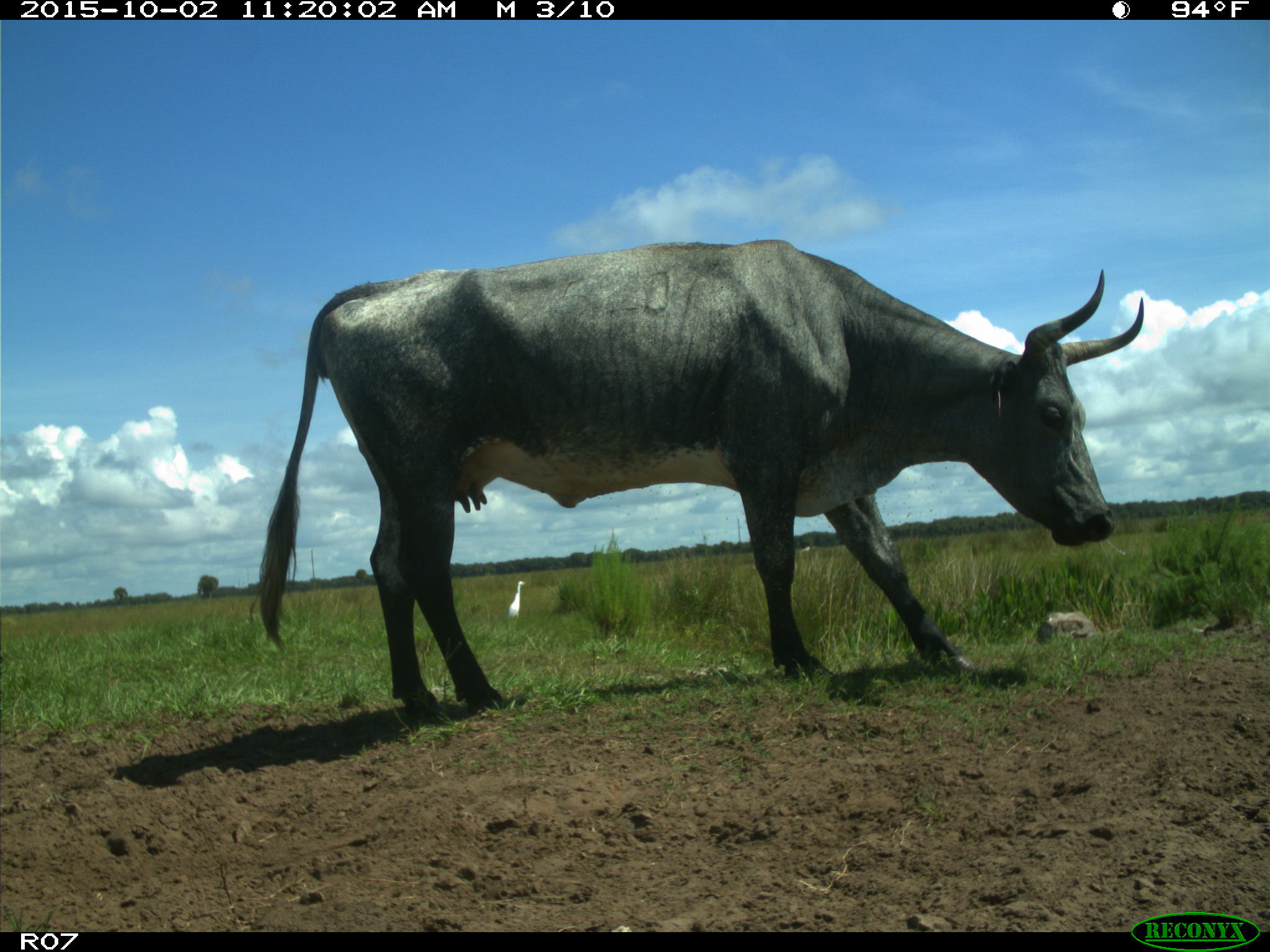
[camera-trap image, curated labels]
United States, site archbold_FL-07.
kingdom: Animalia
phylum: Chordata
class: Mammalia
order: Artiodactyla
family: Bovidae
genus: Bos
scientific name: Bos taurus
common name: domestic cow